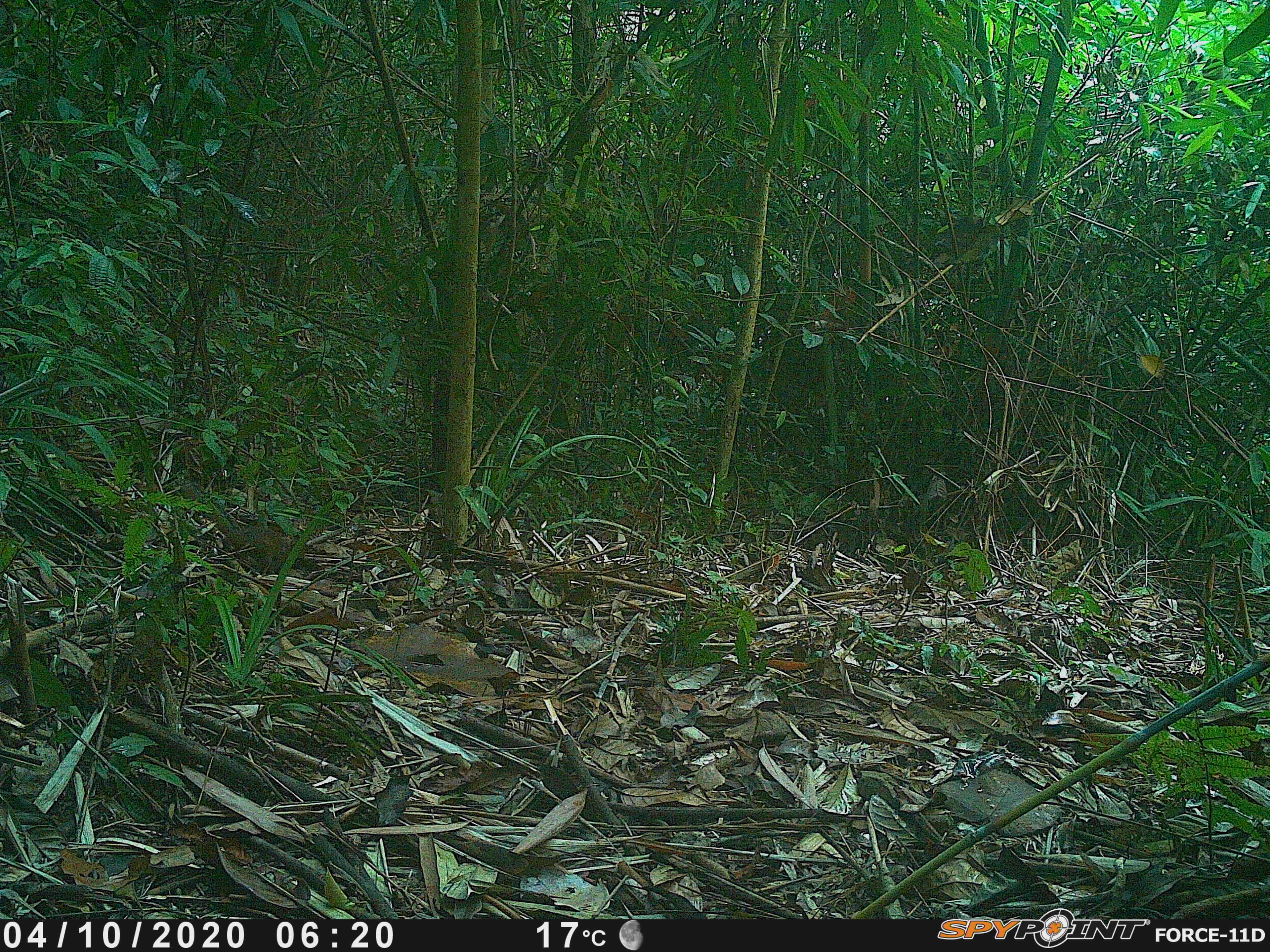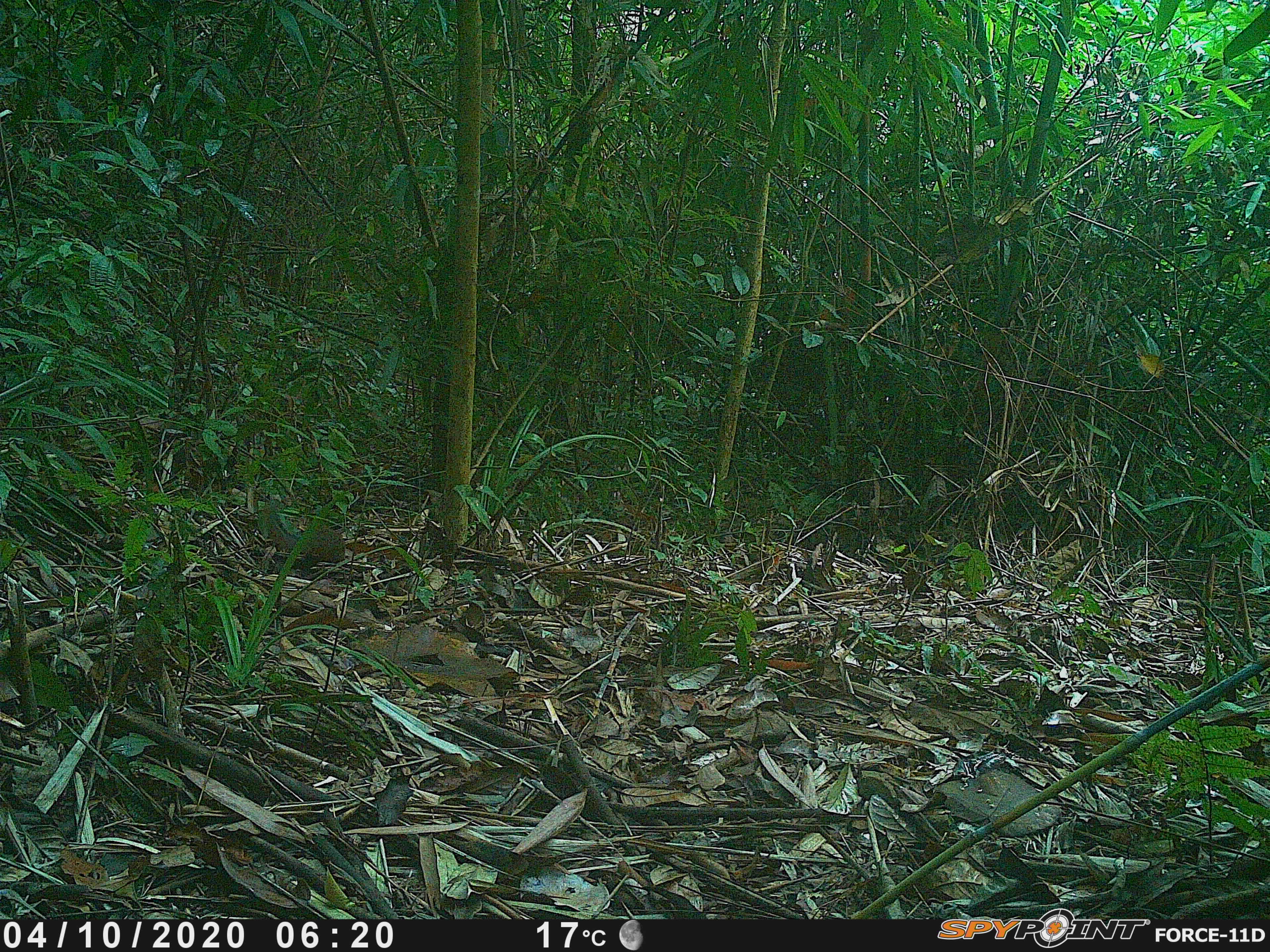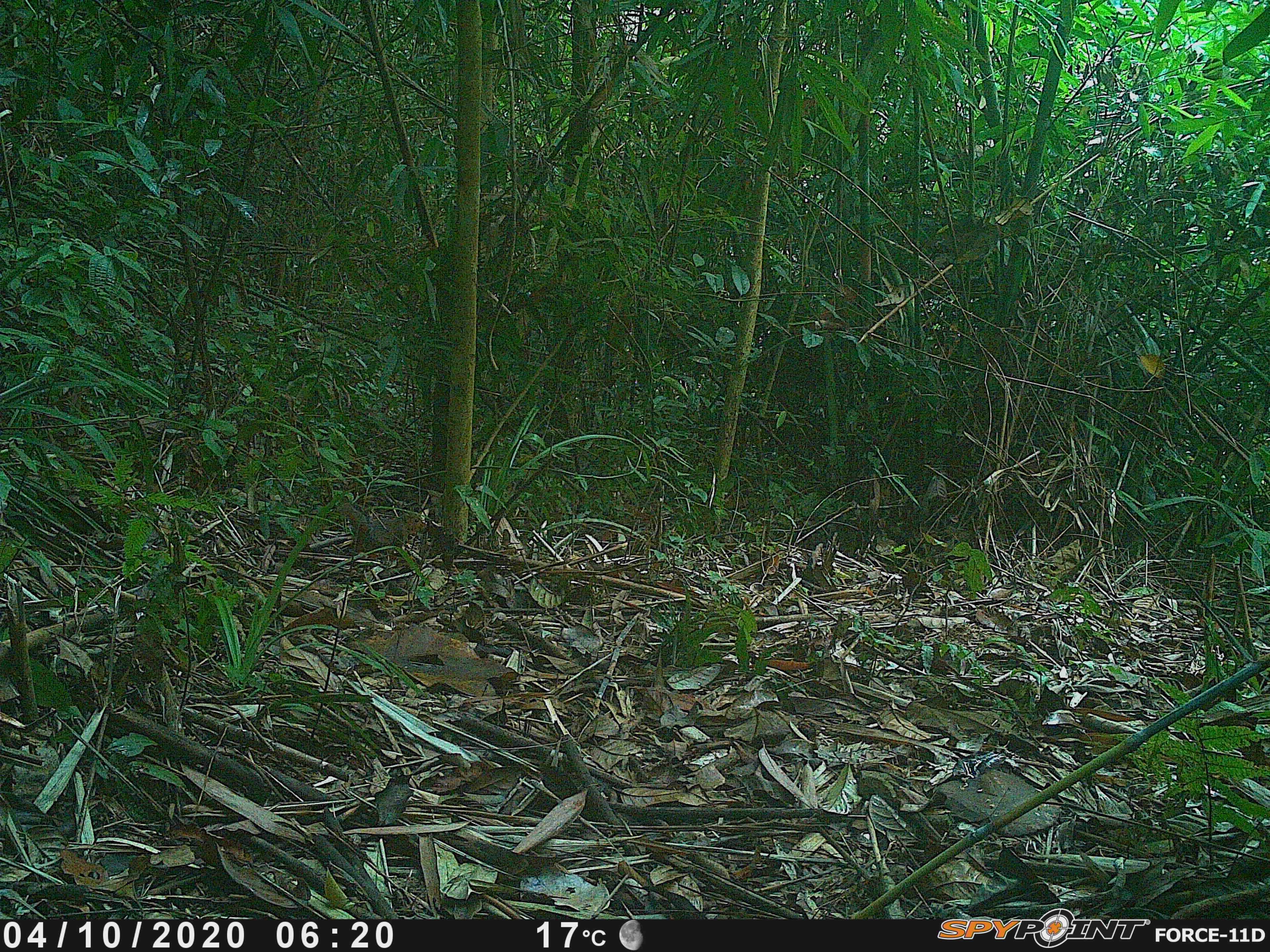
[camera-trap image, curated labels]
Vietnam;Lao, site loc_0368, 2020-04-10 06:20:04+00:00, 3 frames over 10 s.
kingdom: Animalia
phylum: Chordata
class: Mammalia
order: Rodentia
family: Sciuridae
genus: Dremomys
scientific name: Dremomys rufigenis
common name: red-cheeked squirrel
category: red cheeked squirrel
Red cheeked squirrel (red-cheeked squirrel) (Dremomys rufigenis). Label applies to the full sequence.